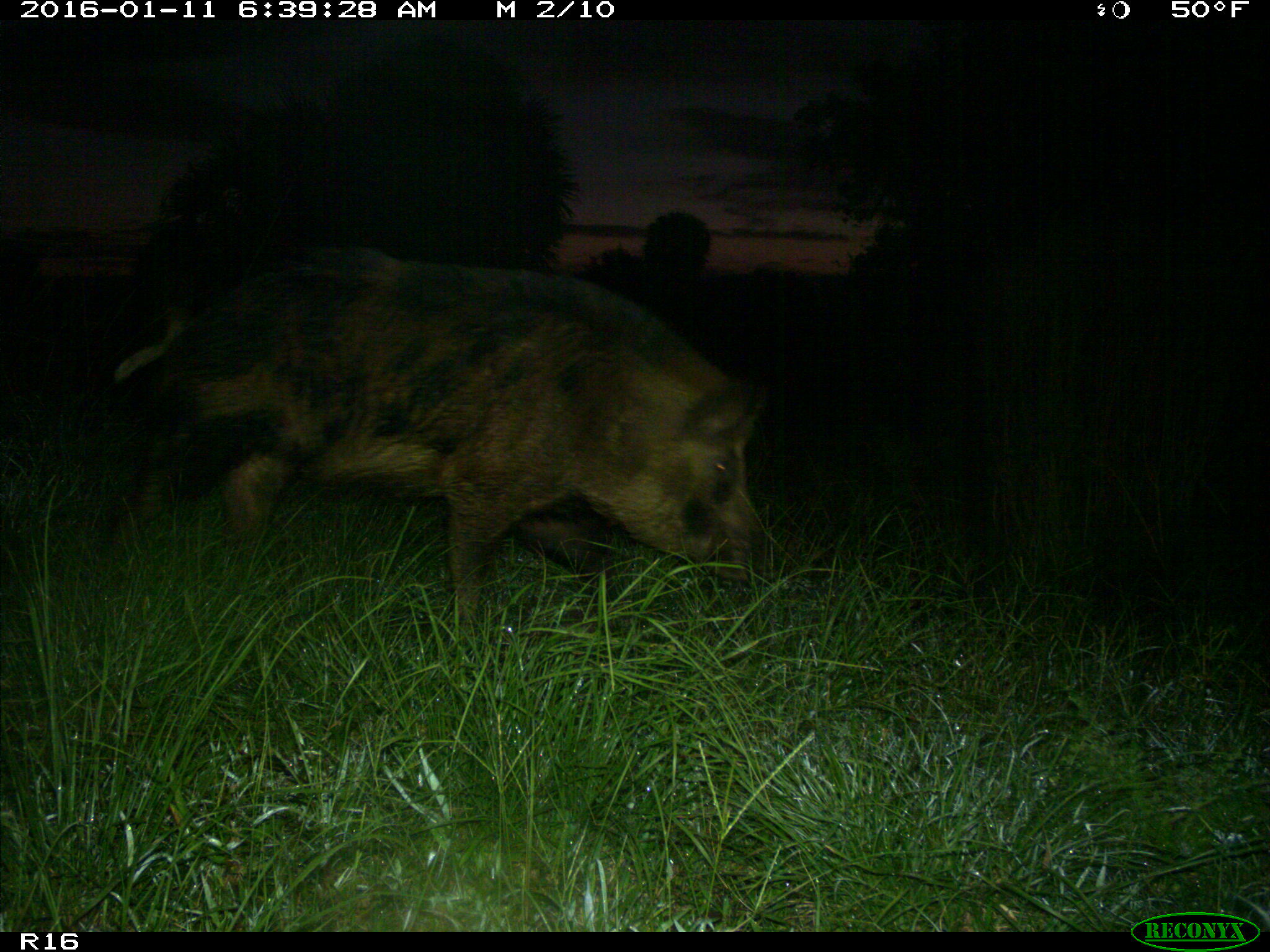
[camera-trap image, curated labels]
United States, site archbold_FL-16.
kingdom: Animalia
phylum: Chordata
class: Mammalia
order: Artiodactyla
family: Suidae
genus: Sus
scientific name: Sus scrofa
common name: wild boar